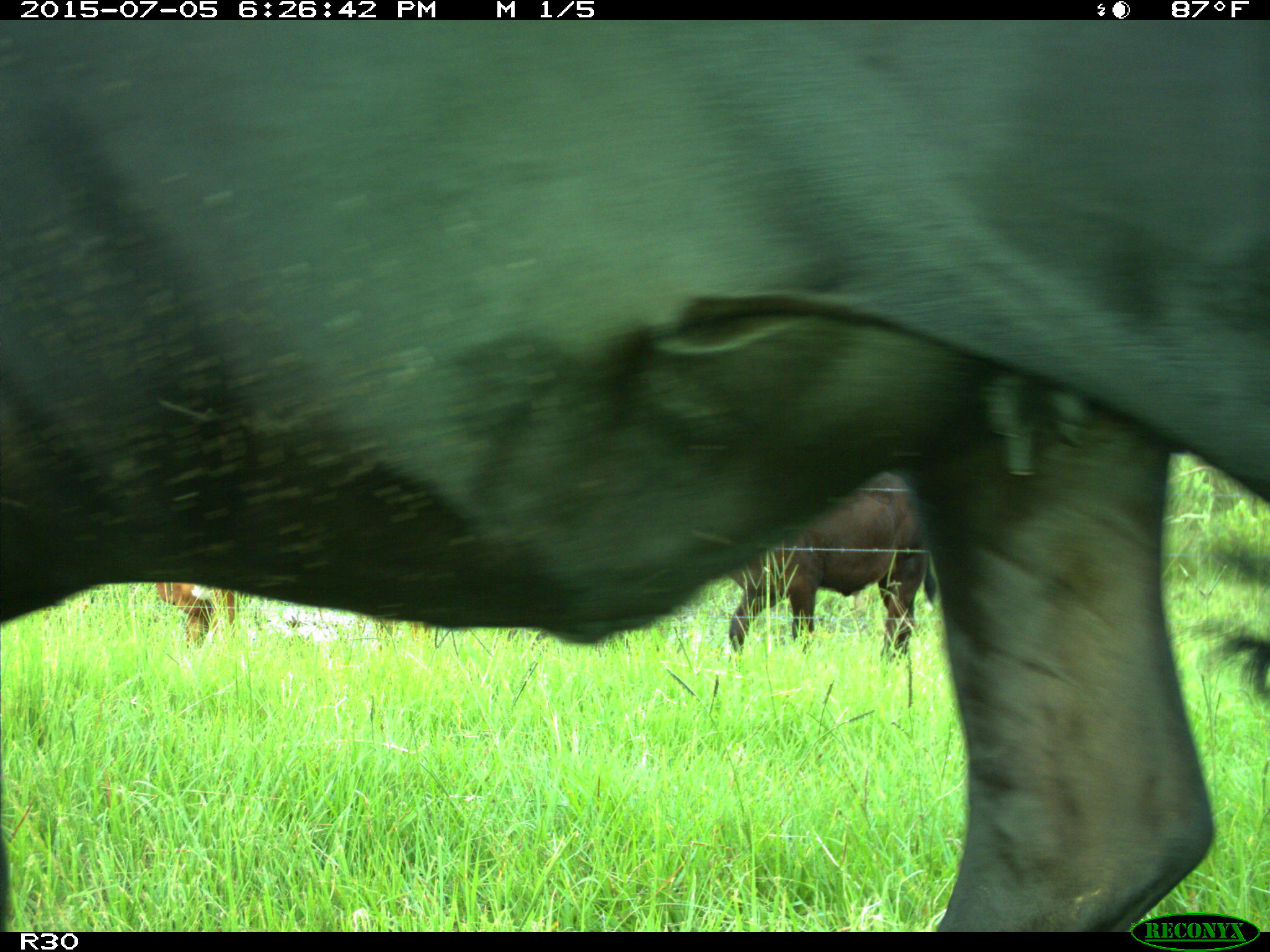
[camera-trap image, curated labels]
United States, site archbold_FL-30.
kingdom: Animalia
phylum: Chordata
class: Mammalia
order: Artiodactyla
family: Bovidae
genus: Bos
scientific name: Bos taurus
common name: domestic cow